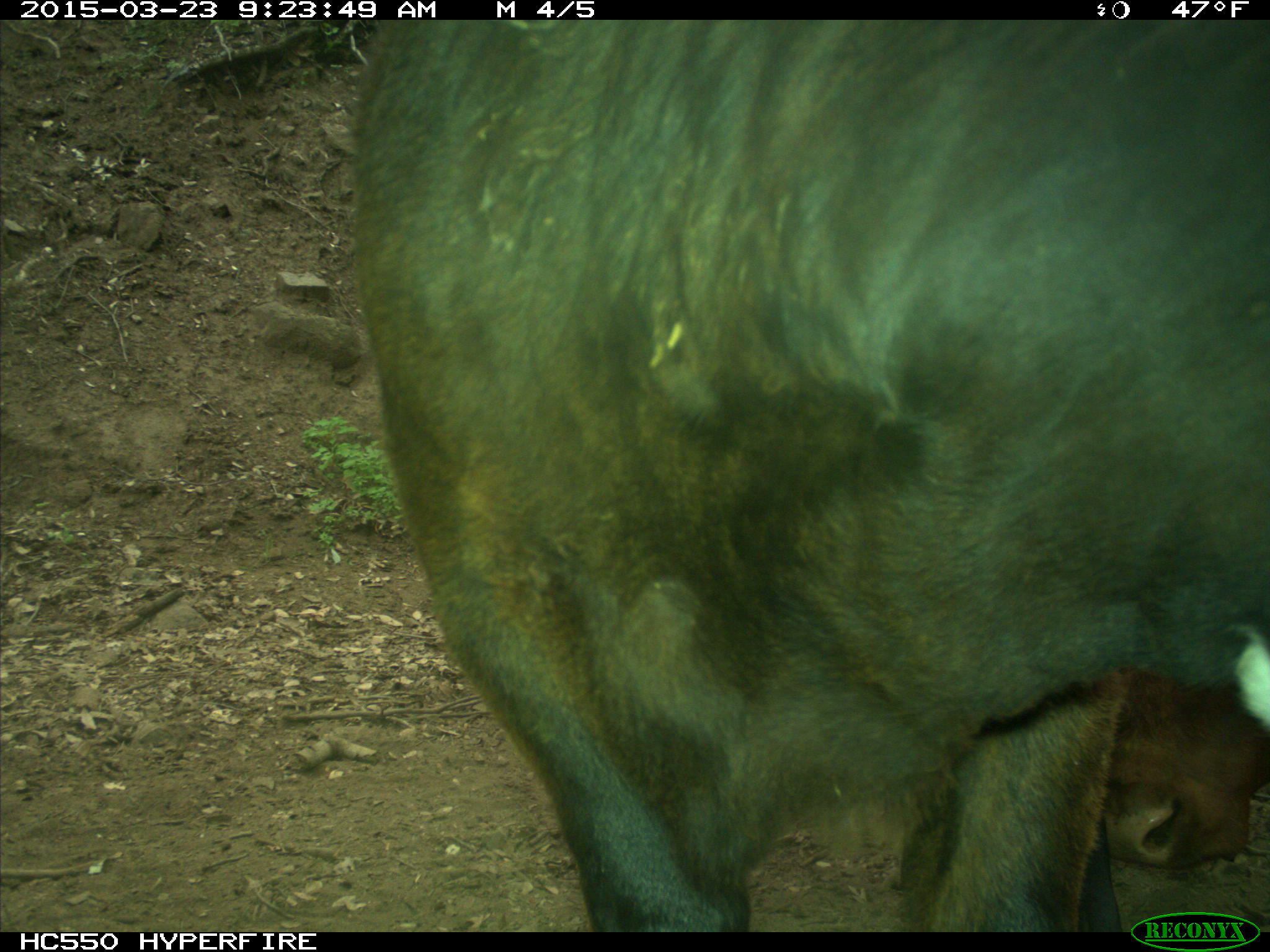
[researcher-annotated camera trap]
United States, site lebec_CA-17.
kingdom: Animalia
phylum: Chordata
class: Mammalia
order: Artiodactyla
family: Bovidae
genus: Bos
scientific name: Bos taurus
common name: domestic cow